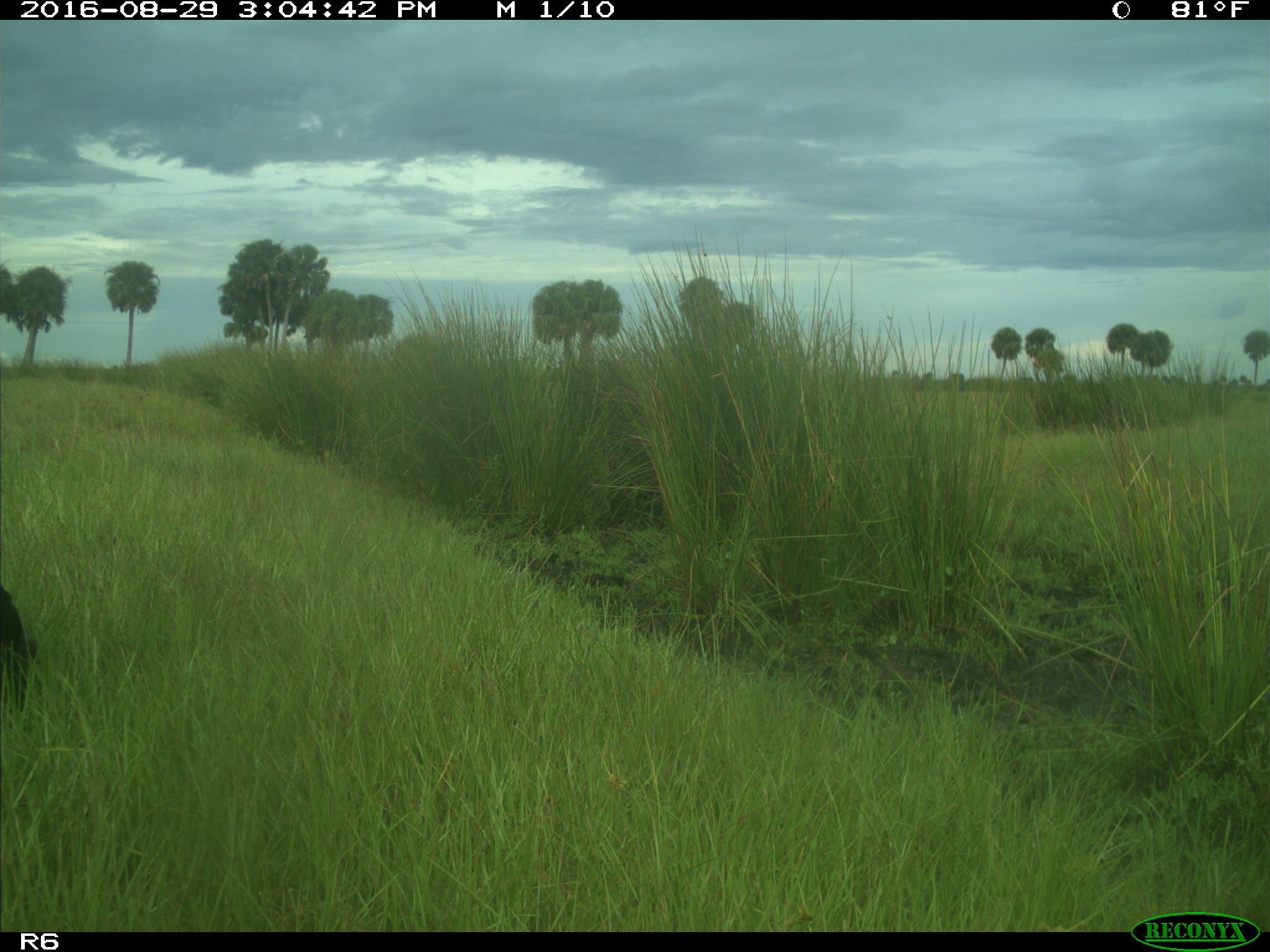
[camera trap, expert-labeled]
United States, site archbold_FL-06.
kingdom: Animalia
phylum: Chordata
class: Mammalia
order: Artiodactyla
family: Bovidae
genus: Bos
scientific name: Bos taurus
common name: domestic cow